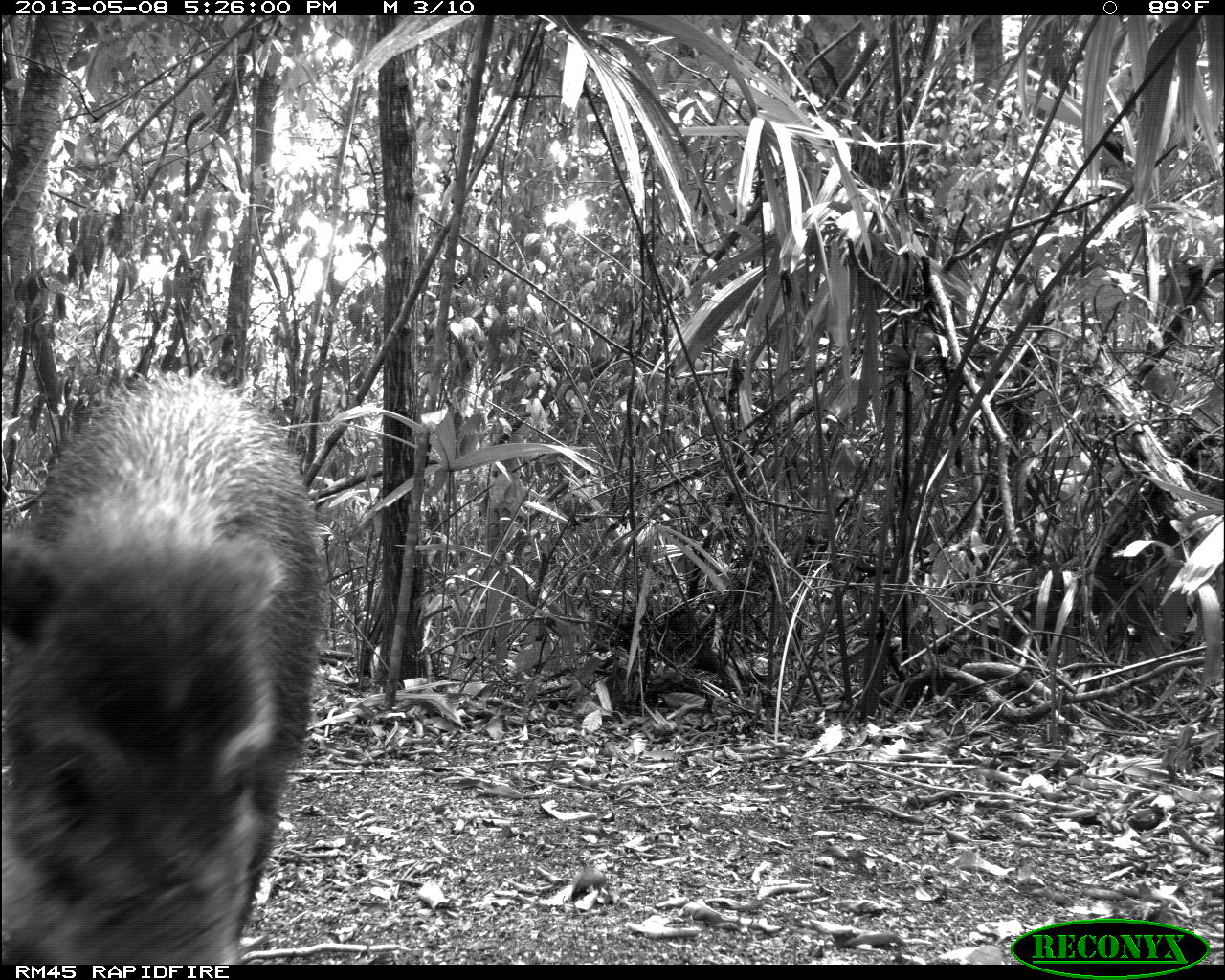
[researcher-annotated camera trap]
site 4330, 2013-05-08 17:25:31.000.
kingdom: Animalia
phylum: Chordata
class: Mammalia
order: Artiodactyla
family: Tayassuidae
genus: Tayassu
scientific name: Tayassu pecari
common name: white-lipped peccary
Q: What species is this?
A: Tayassu pecari (white-lipped peccary).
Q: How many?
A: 4.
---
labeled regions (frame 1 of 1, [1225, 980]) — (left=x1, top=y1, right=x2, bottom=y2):
tayassu pecari: (left=0, top=369, right=330, bottom=964)